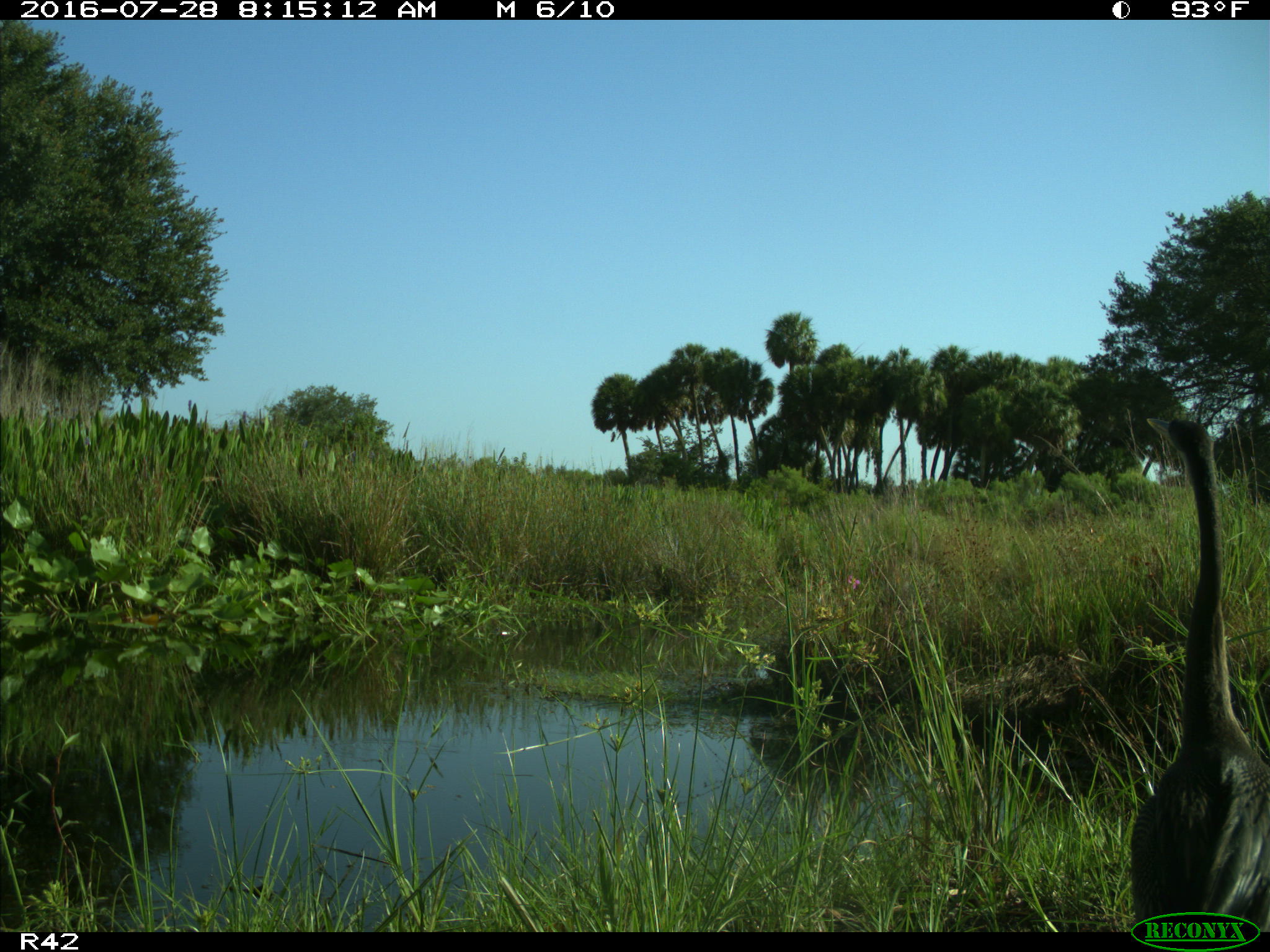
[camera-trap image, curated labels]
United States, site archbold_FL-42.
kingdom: Animalia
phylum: Chordata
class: Aves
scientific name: Aves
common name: birds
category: unidentified bird